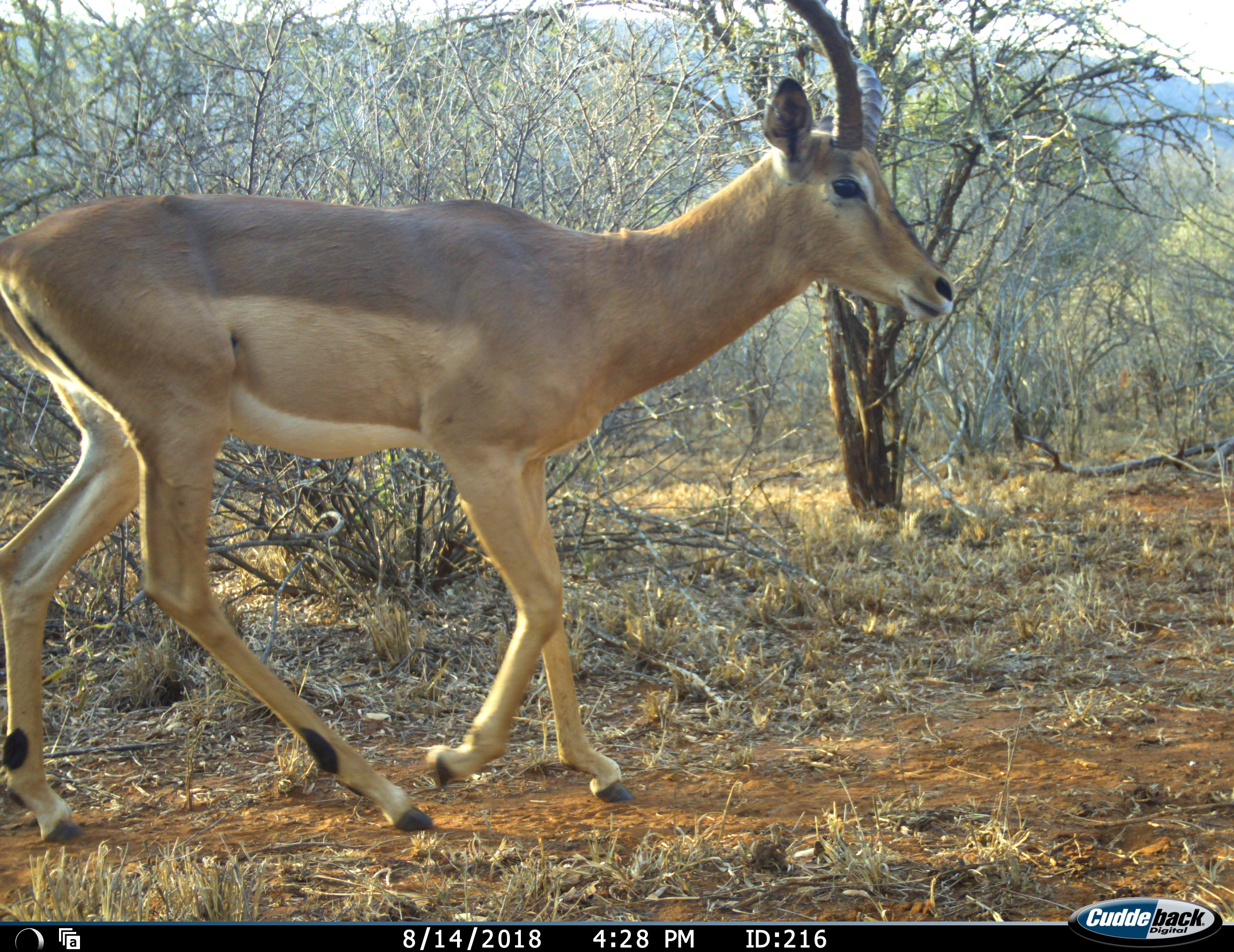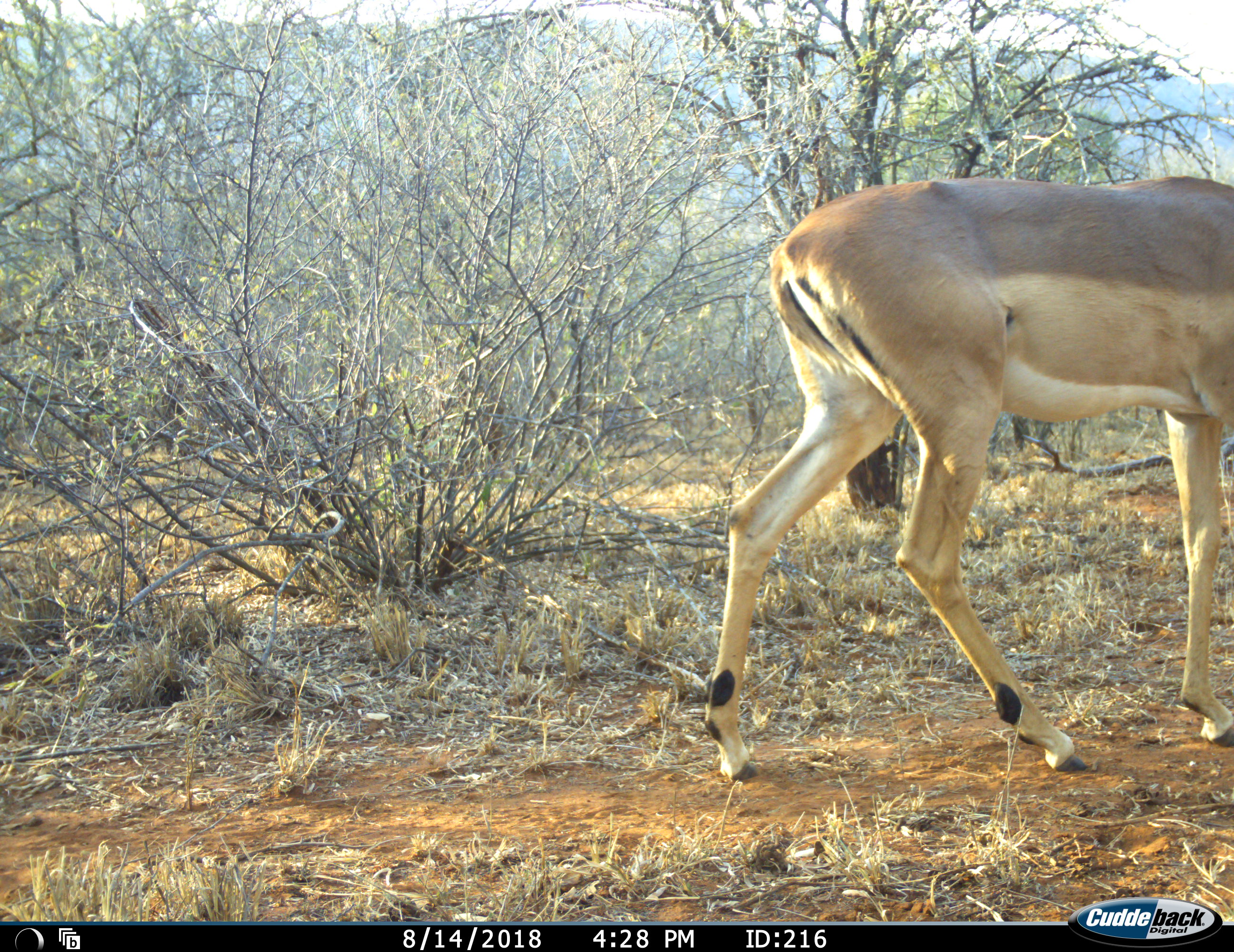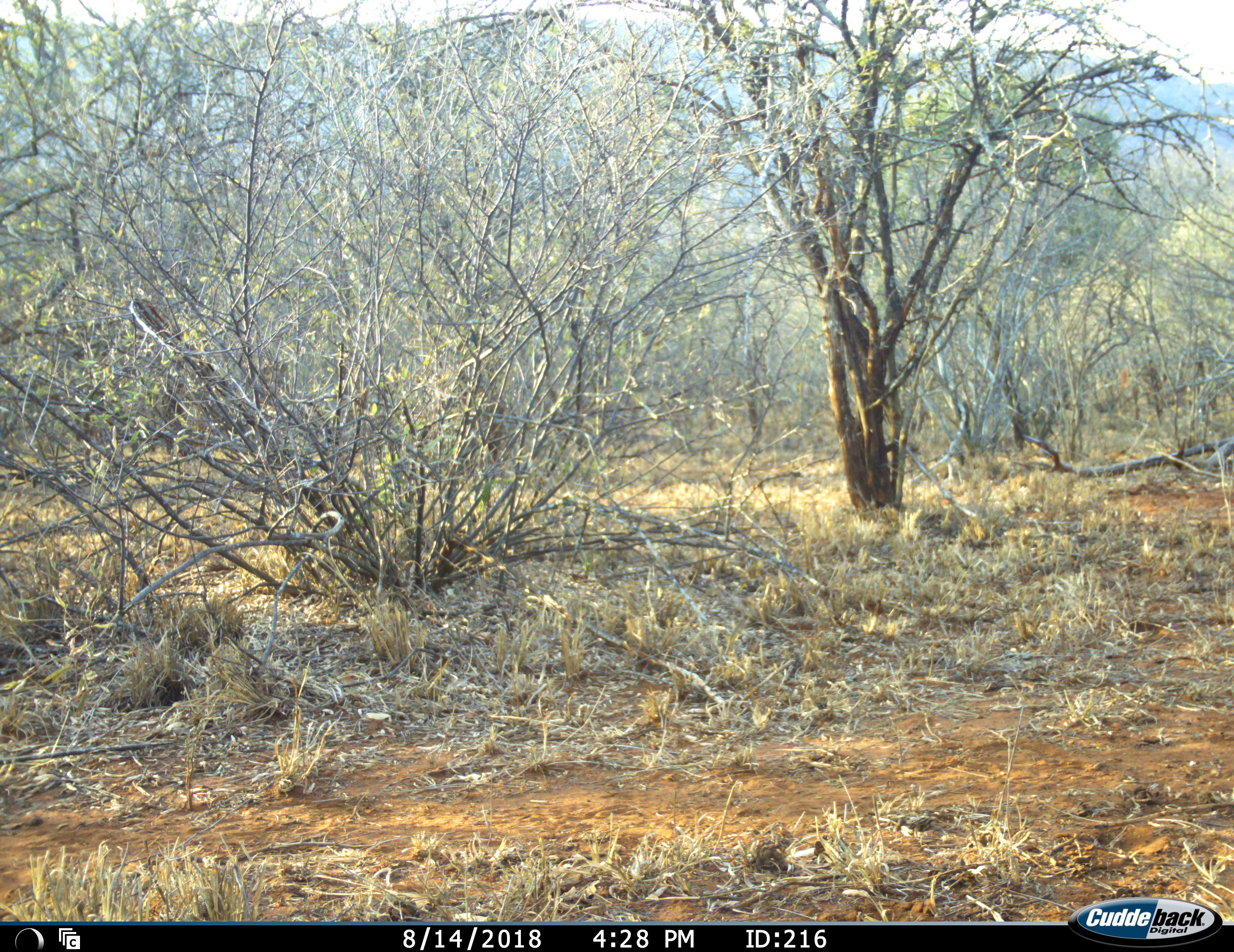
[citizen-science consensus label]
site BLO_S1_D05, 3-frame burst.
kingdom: Animalia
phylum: Chordata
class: Mammalia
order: Artiodactyla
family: Bovidae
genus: Aepyceros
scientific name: Aepyceros melampus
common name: impala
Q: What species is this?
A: Impala (Aepyceros melampus).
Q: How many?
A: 1.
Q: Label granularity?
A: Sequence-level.